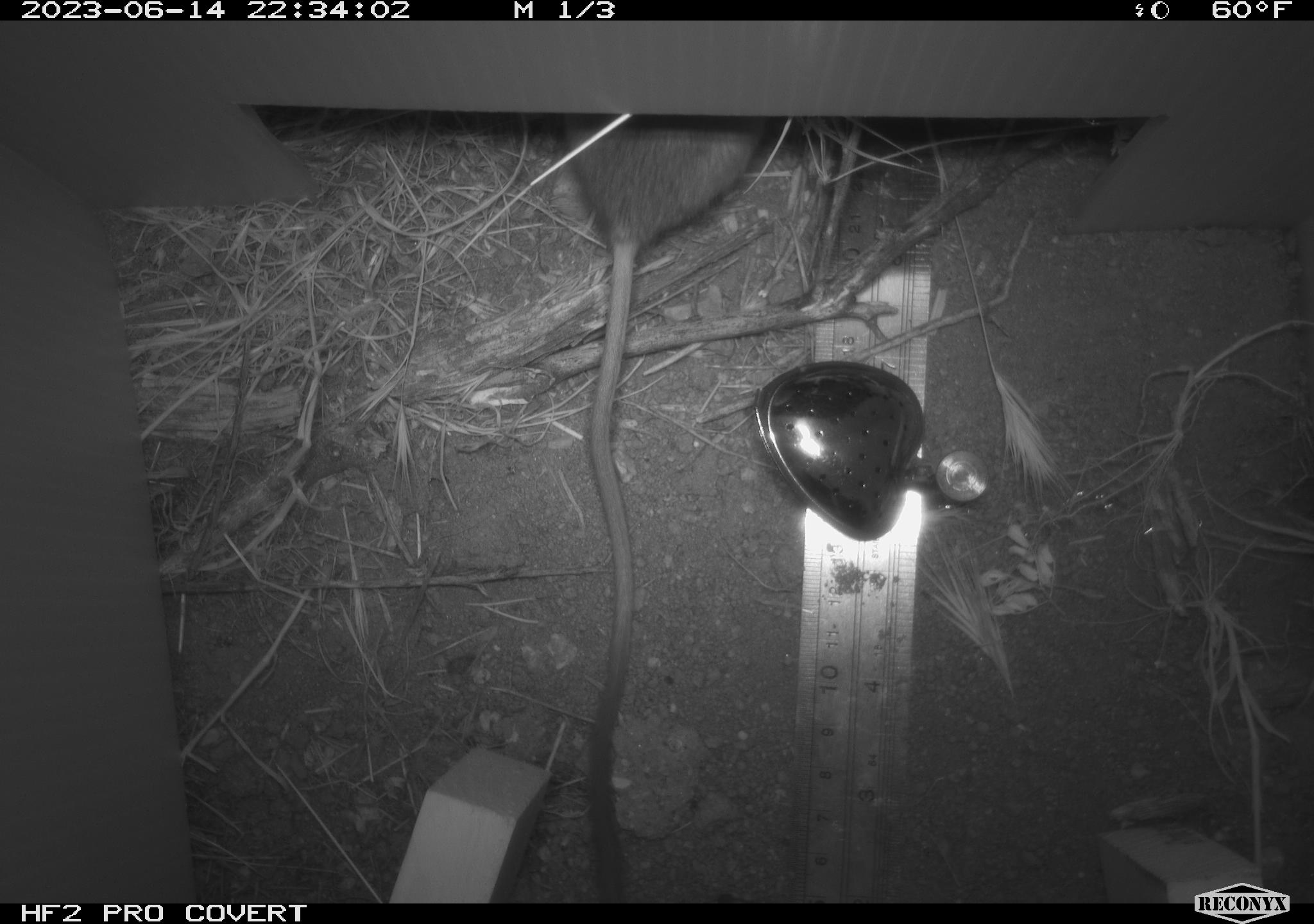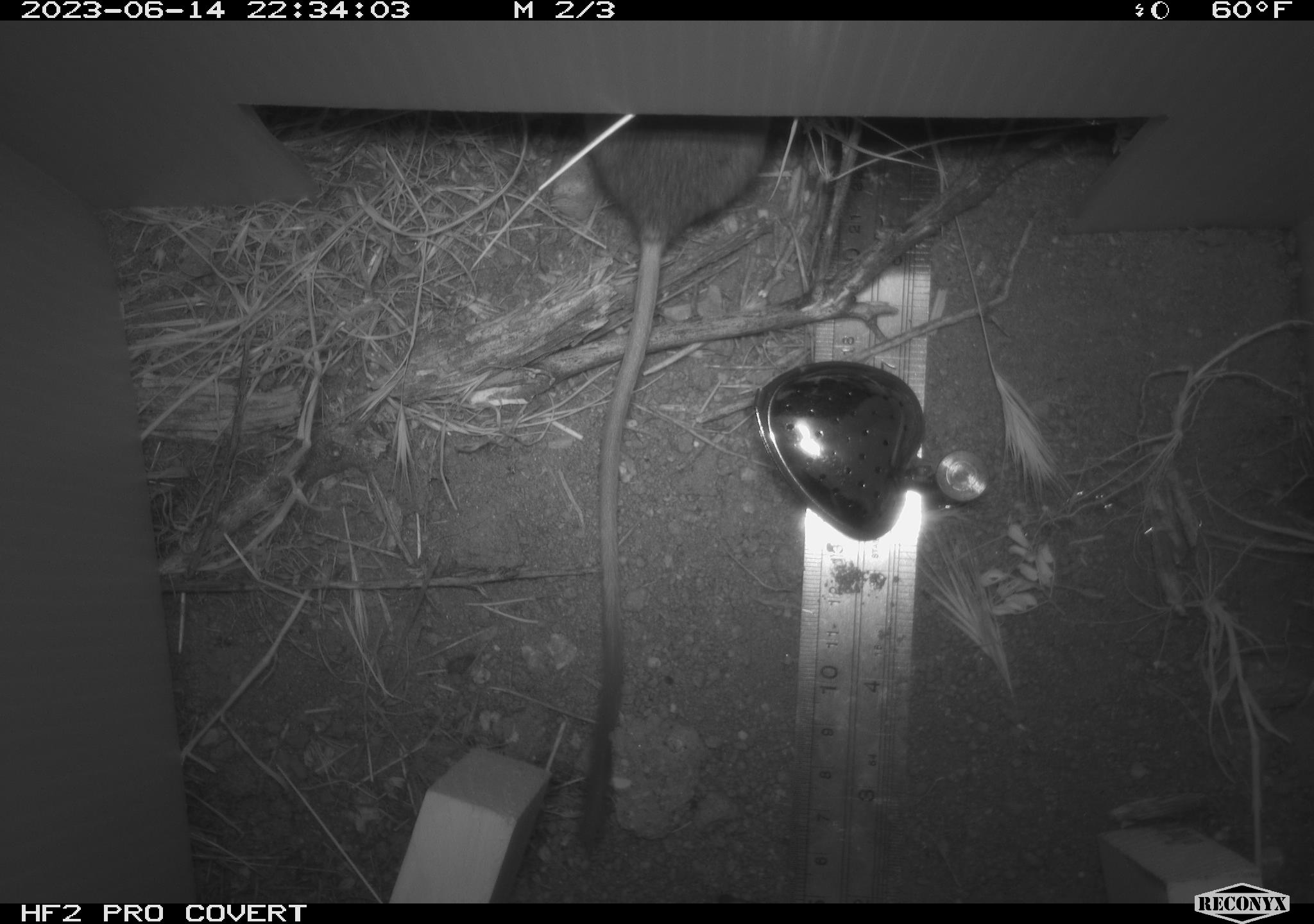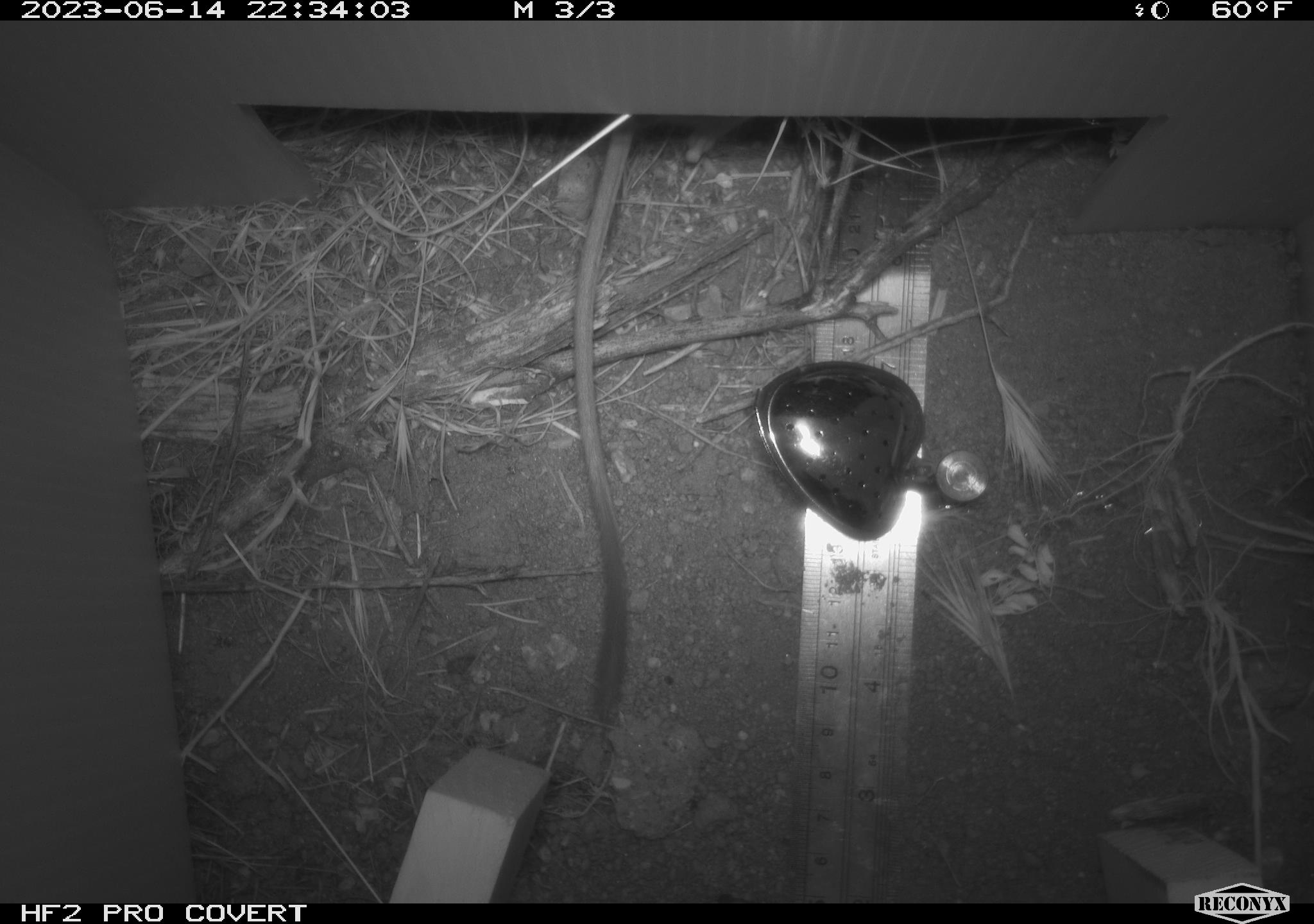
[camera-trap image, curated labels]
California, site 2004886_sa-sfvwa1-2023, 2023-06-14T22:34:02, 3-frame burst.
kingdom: Animalia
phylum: Chordata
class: Mammalia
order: Rodentia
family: Heteromyidae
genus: Dipodomys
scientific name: Dipodomys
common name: kangaroo rats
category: dipodomys species